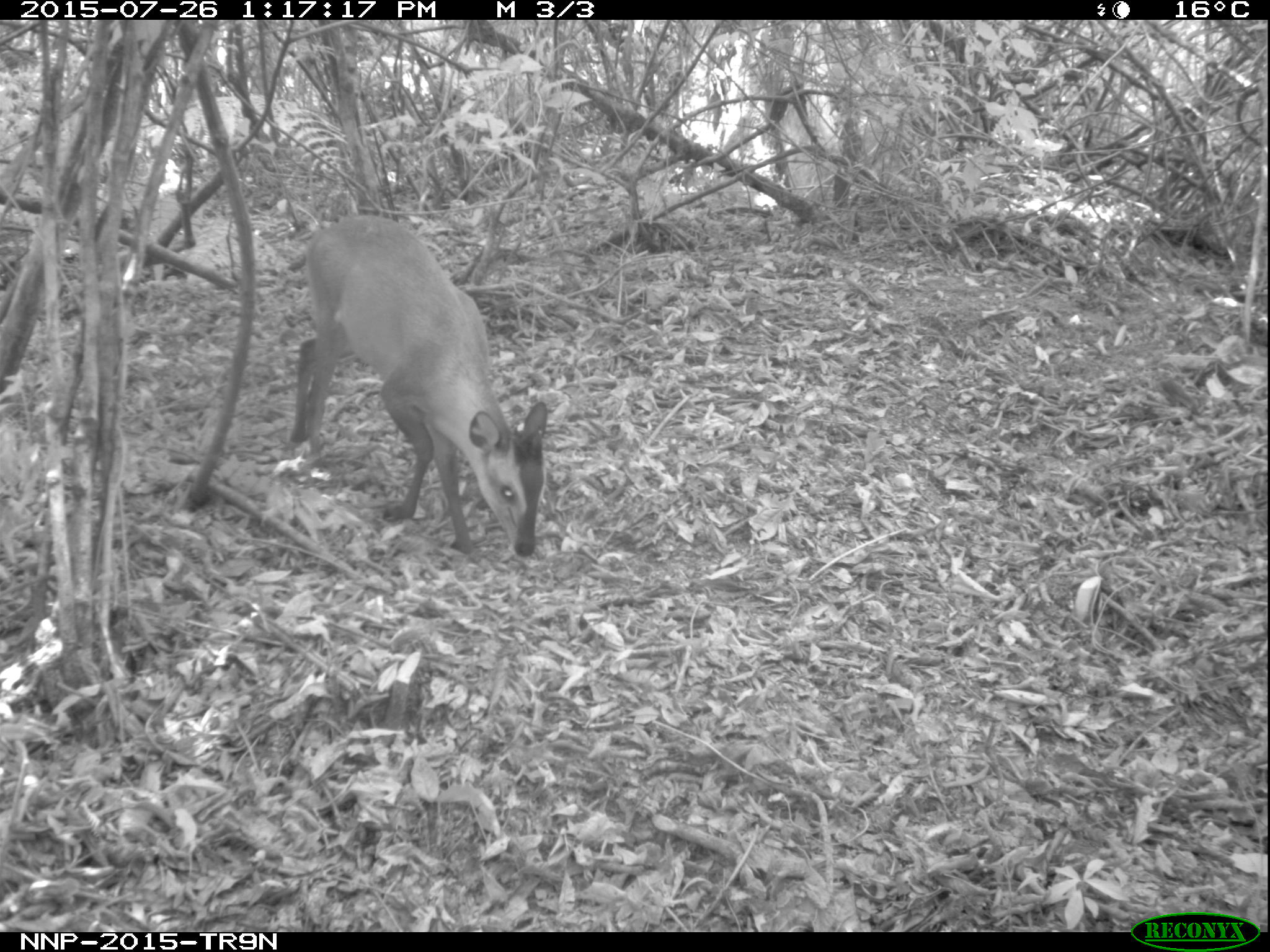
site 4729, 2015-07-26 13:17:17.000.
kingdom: Animalia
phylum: Chordata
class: Mammalia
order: Artiodactyla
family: Bovidae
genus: Cephalophus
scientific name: Cephalophus nigrifrons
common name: black-fronted duiker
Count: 1.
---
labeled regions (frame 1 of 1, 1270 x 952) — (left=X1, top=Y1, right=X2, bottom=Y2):
cephalophus nigrifrons: (left=287, top=211, right=546, bottom=559)